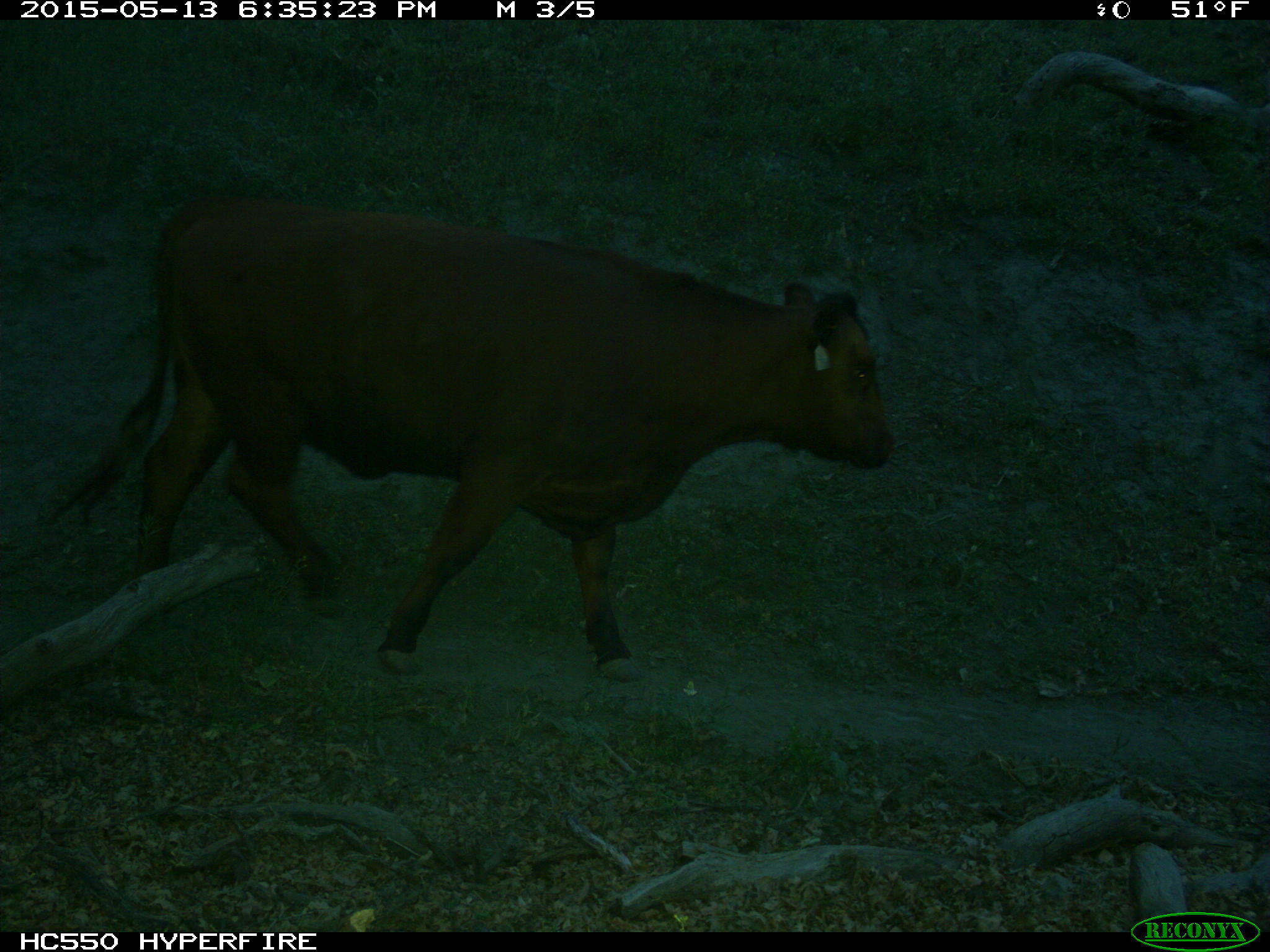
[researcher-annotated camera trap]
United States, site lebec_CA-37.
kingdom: Animalia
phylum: Chordata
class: Mammalia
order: Artiodactyla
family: Bovidae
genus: Bos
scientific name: Bos taurus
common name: domestic cow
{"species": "Bos taurus (domestic cow)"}